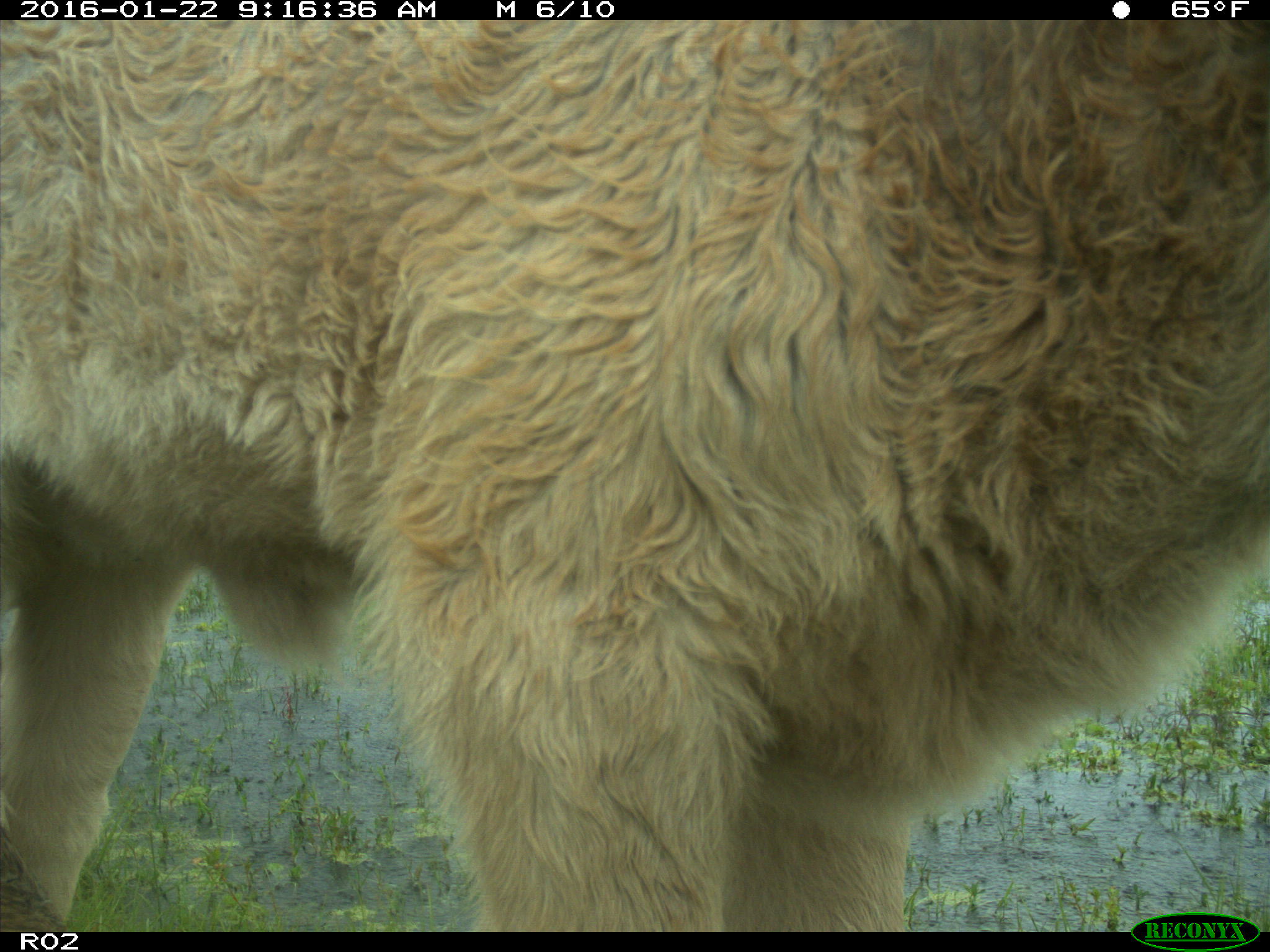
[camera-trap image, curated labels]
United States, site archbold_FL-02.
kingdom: Animalia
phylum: Chordata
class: Mammalia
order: Artiodactyla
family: Bovidae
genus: Bos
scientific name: Bos taurus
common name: domestic cow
Bos taurus (domestic cow).